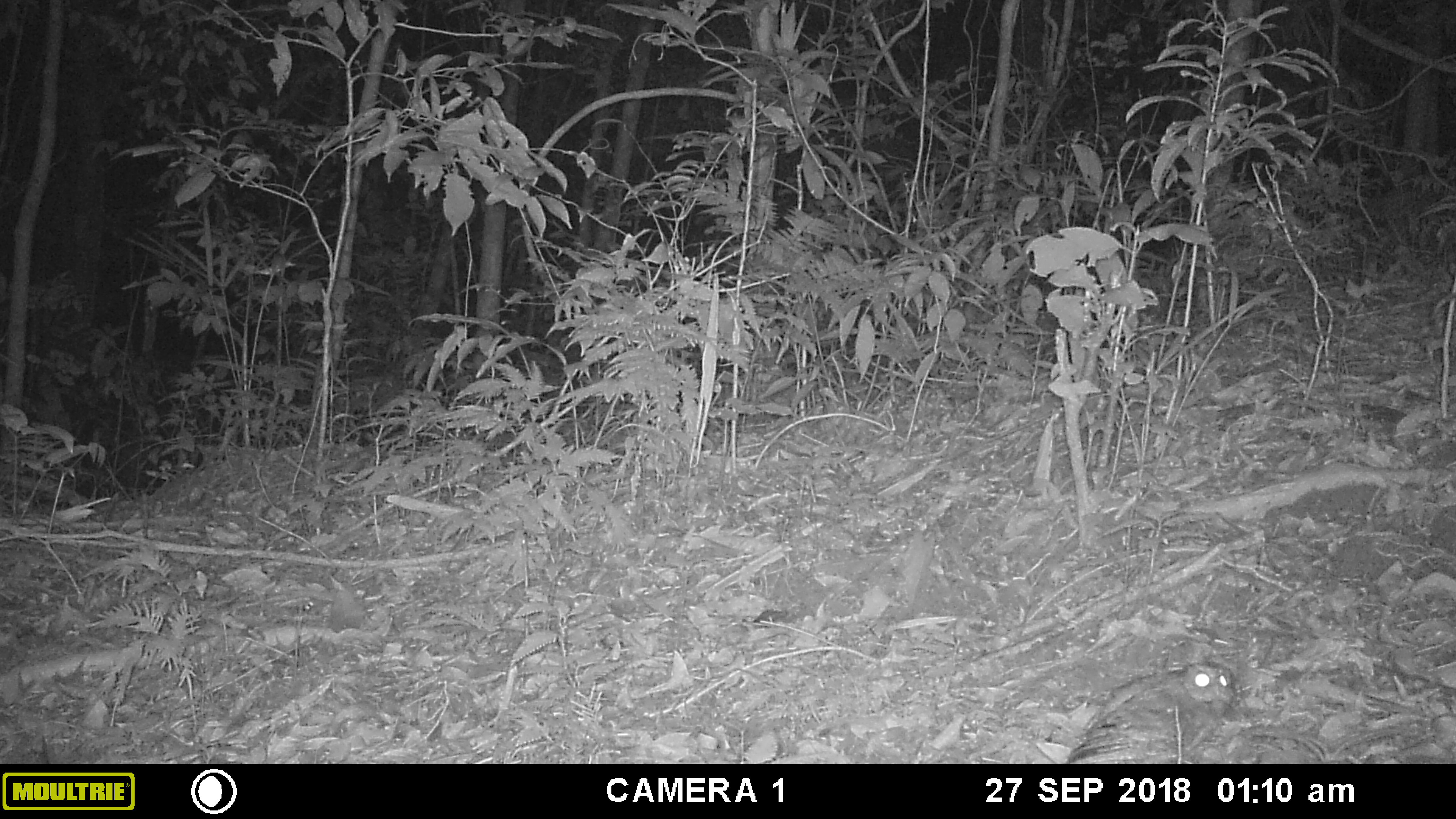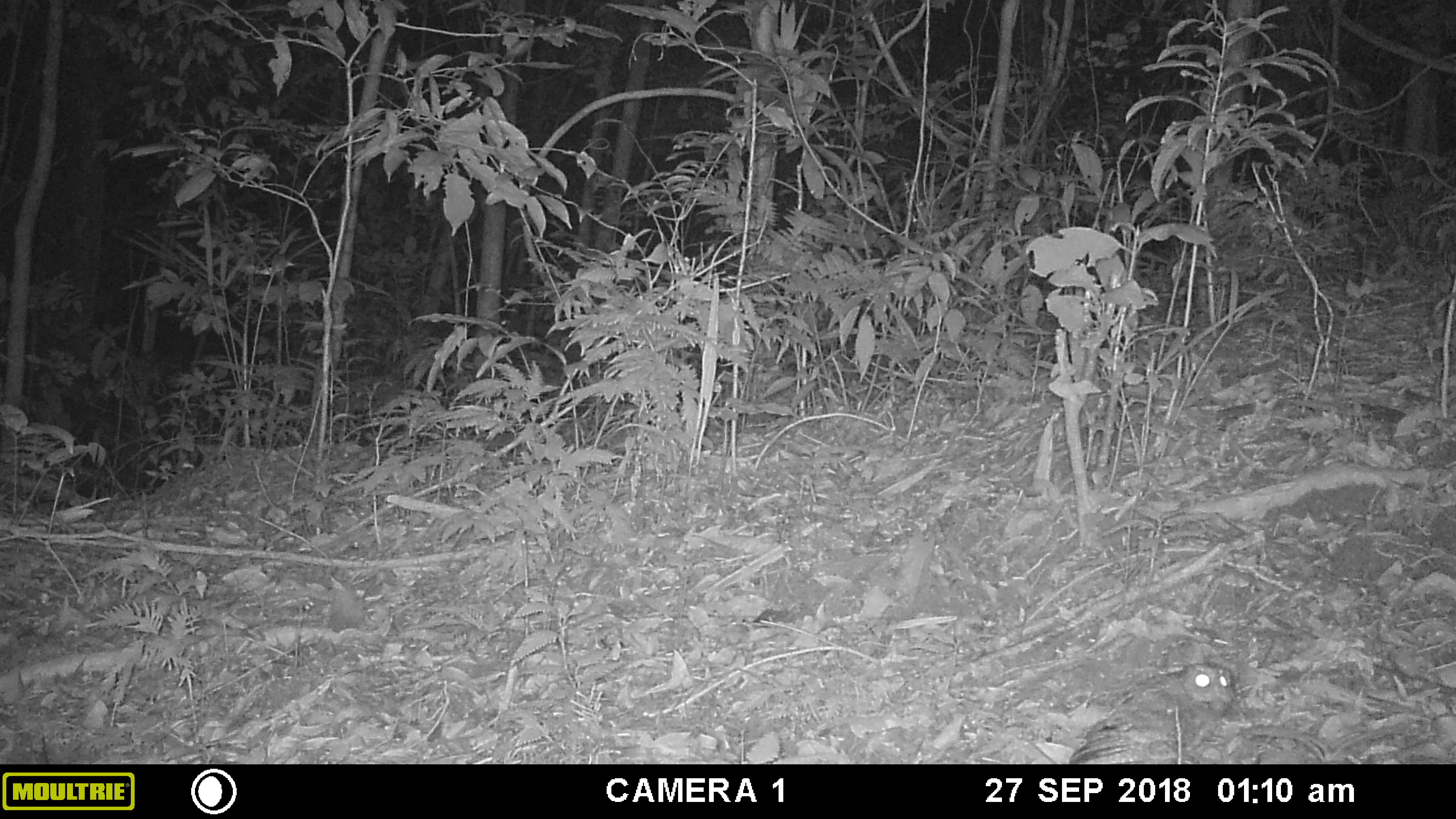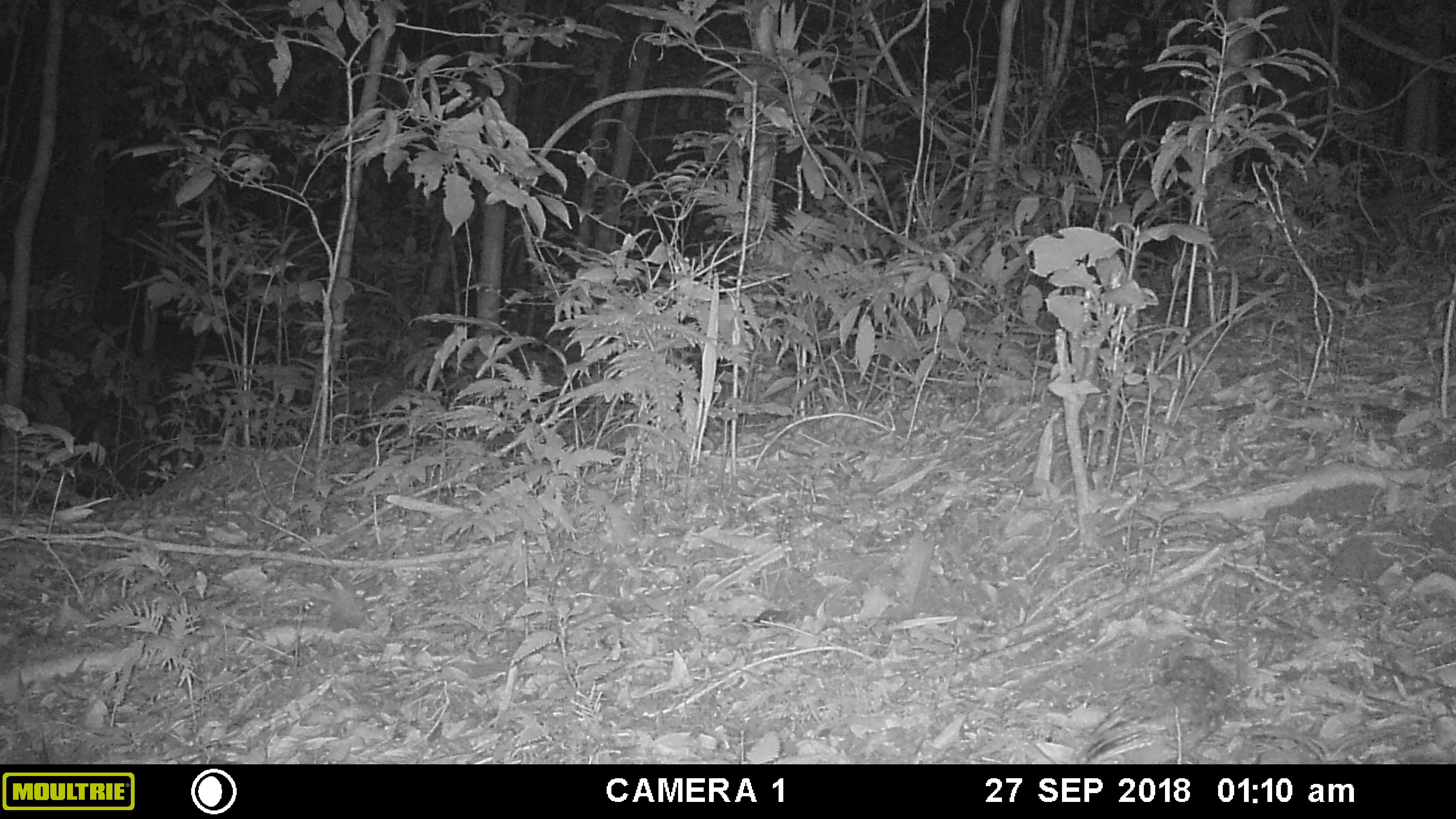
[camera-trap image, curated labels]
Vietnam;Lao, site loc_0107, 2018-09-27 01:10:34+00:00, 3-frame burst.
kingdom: Animalia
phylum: Chordata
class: Aves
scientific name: Aves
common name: bird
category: unidentified bird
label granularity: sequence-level